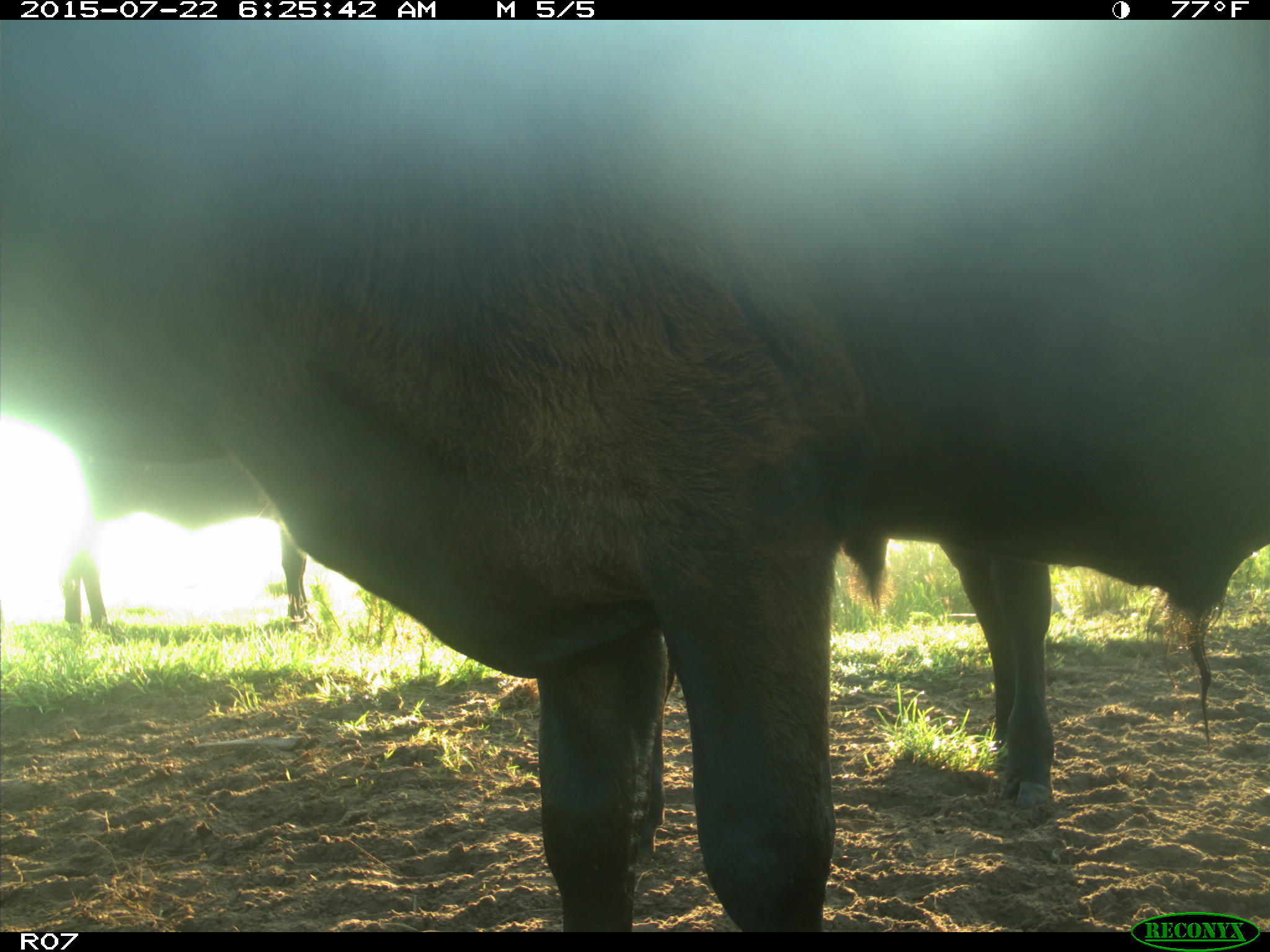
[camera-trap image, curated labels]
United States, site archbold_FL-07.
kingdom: Animalia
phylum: Chordata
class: Mammalia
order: Artiodactyla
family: Bovidae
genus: Bos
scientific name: Bos taurus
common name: domestic cow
Bos taurus (domestic cow).